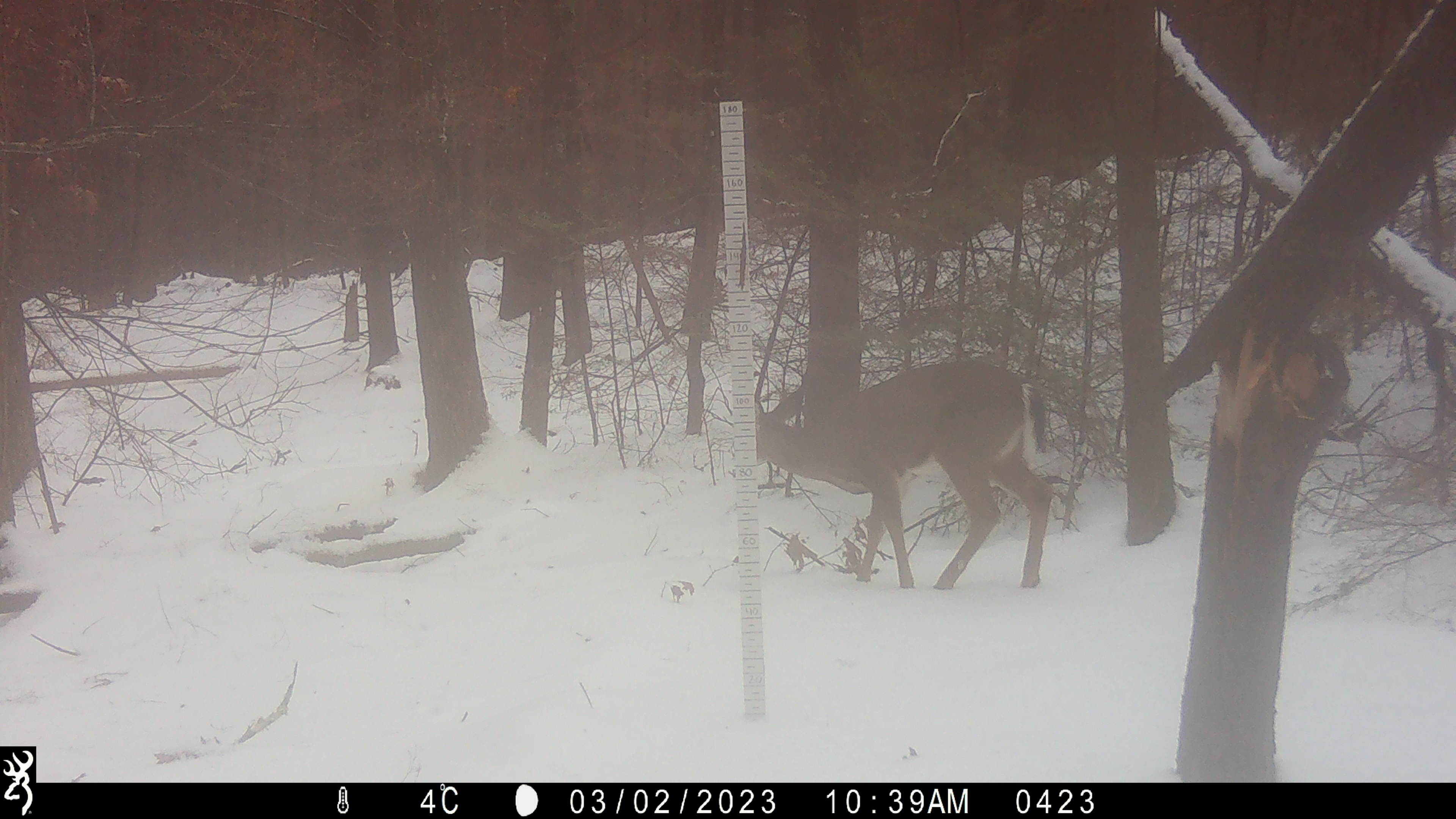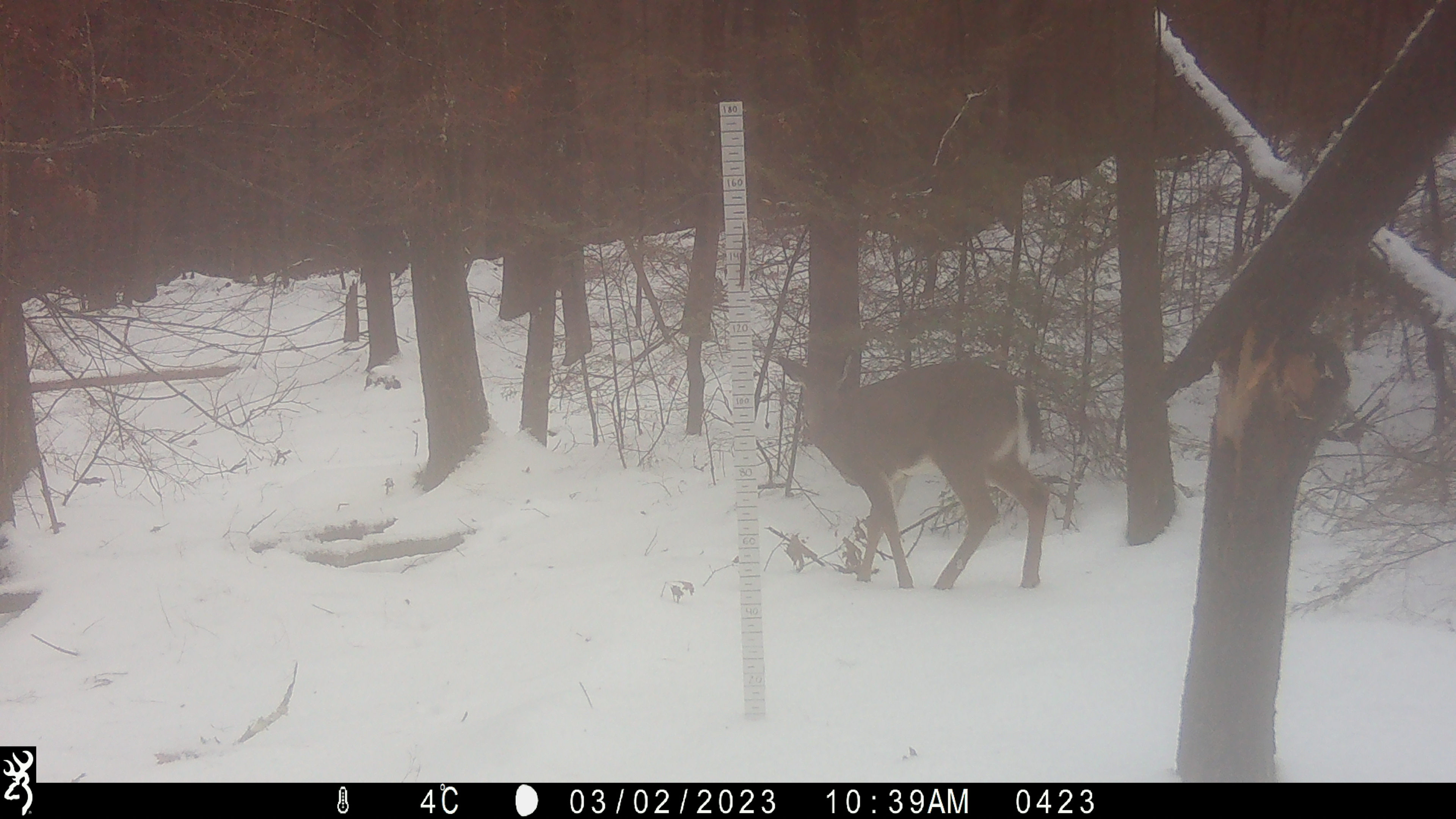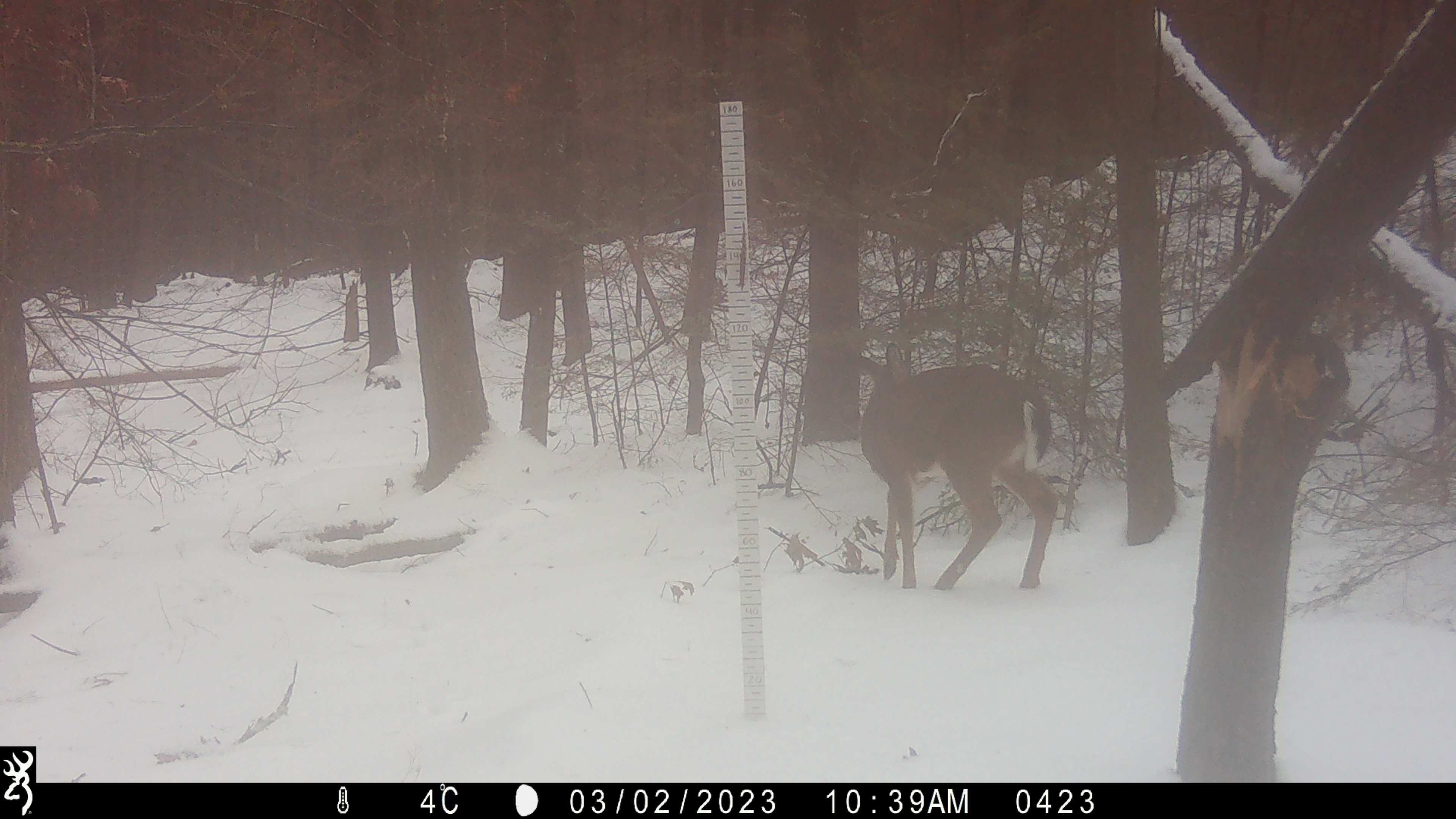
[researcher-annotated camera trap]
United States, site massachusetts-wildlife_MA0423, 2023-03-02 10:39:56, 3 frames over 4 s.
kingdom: Animalia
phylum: Chordata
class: Mammalia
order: Artiodactyla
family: Cervidae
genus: Odocoileus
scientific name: Odocoileus virginianus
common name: white-tailed deer